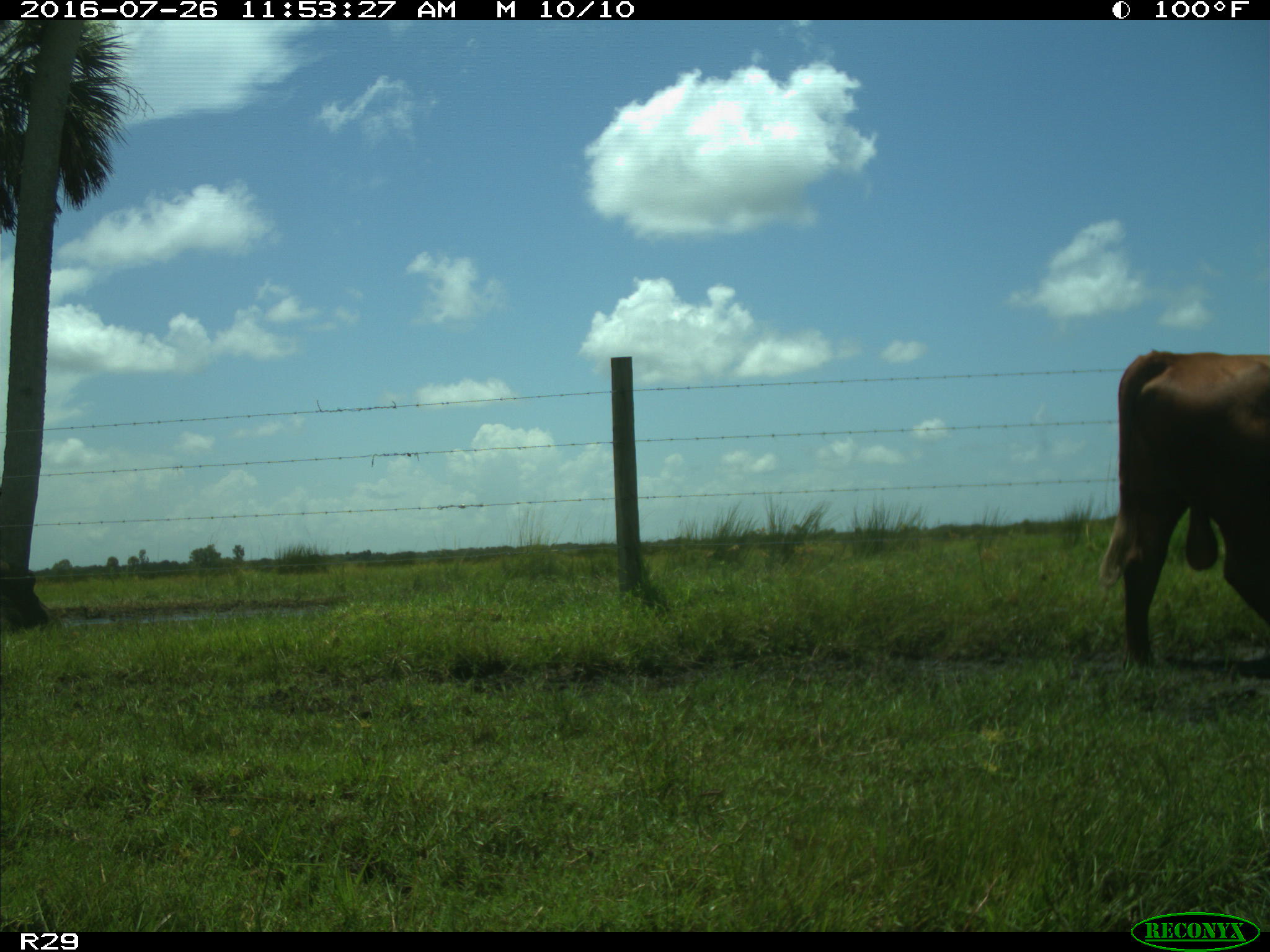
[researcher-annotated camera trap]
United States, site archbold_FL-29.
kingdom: Animalia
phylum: Chordata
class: Mammalia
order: Artiodactyla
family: Bovidae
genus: Bos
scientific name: Bos taurus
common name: domestic cow